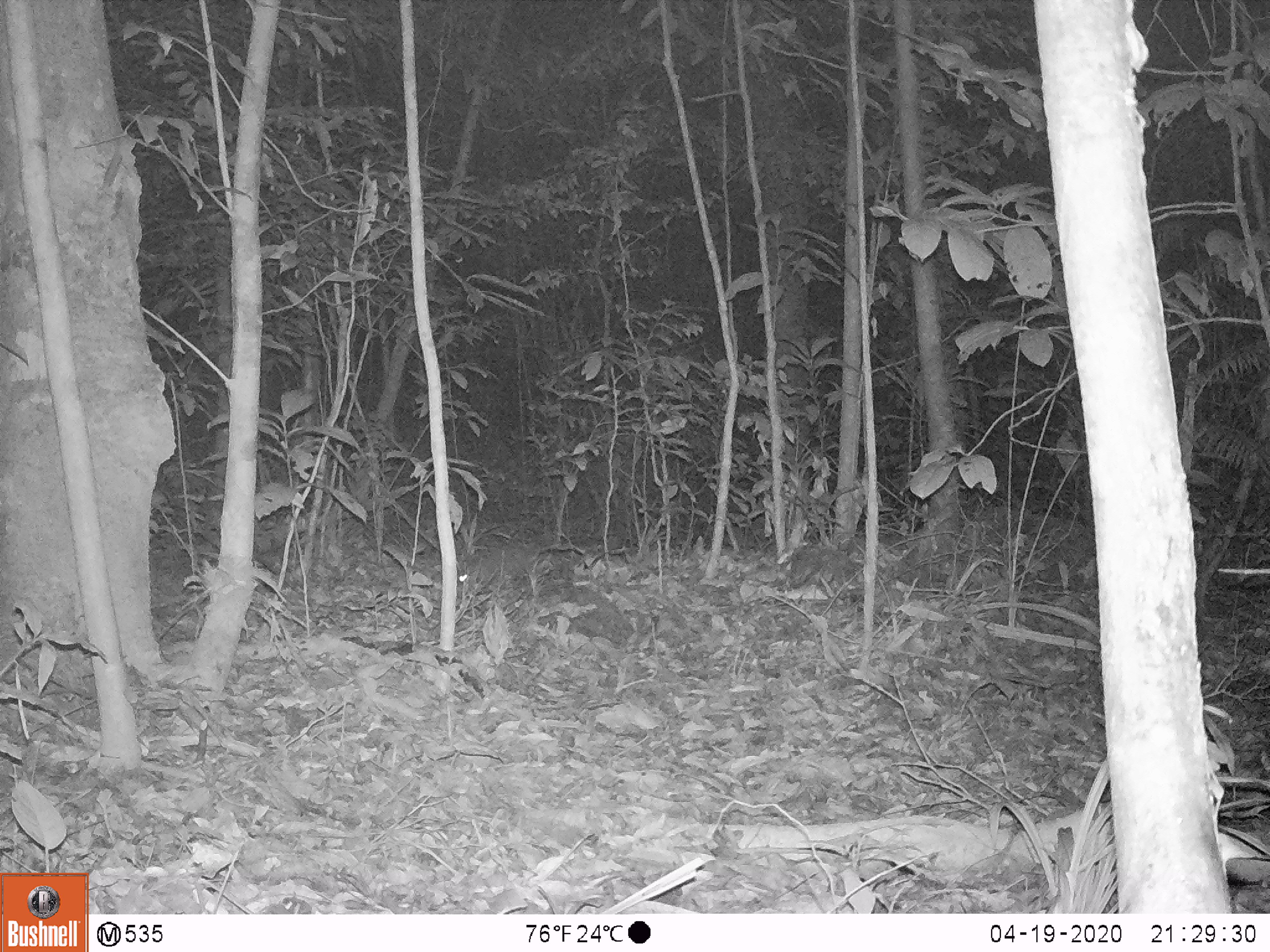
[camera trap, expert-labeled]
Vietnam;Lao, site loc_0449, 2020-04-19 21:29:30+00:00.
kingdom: Animalia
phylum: Chordata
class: Mammalia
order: Rodentia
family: Muridae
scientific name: Muridae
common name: old-world mice and rats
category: unidentified murid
Unidentified murid (old-world mice and rats) (Muridae). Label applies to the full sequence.